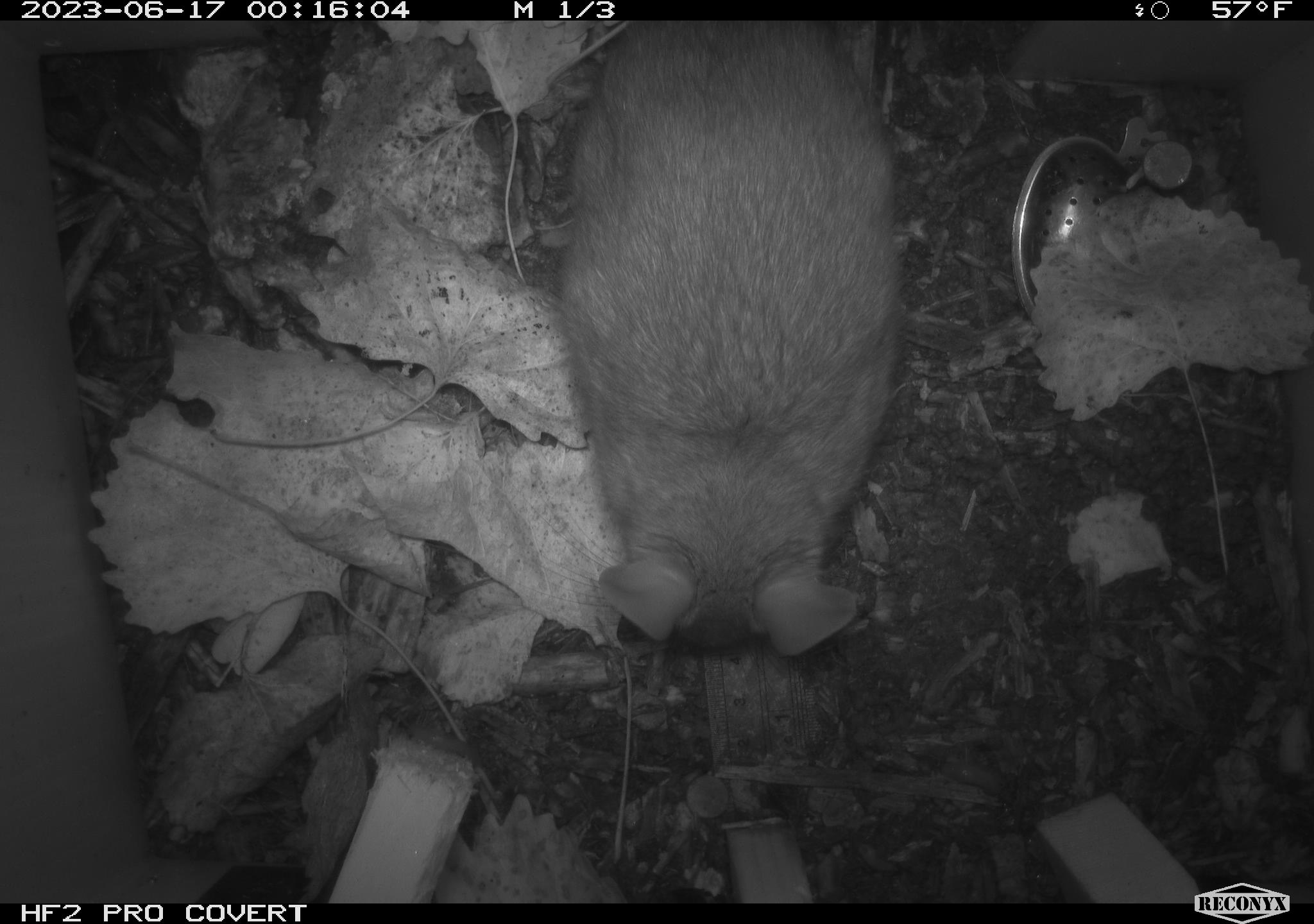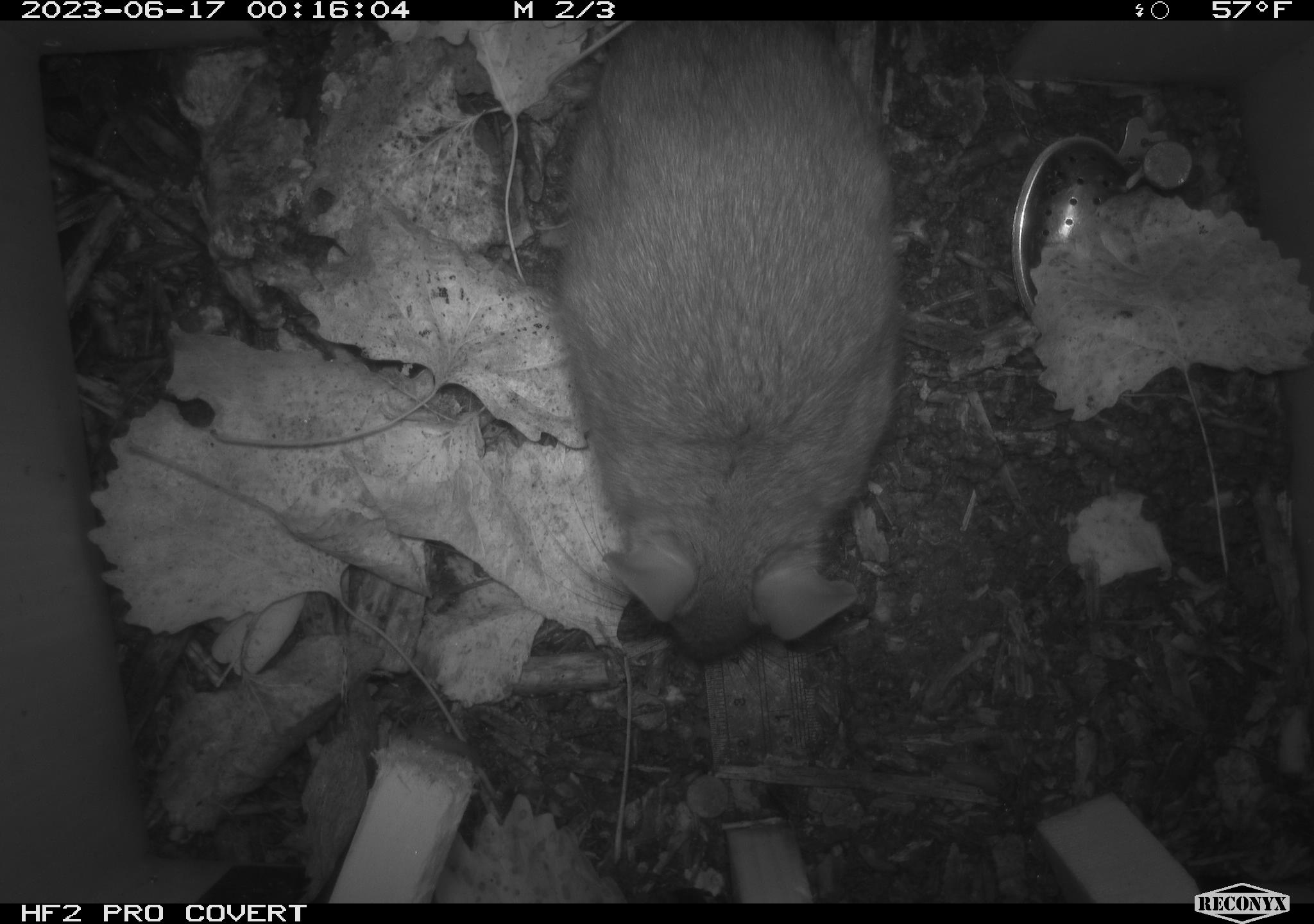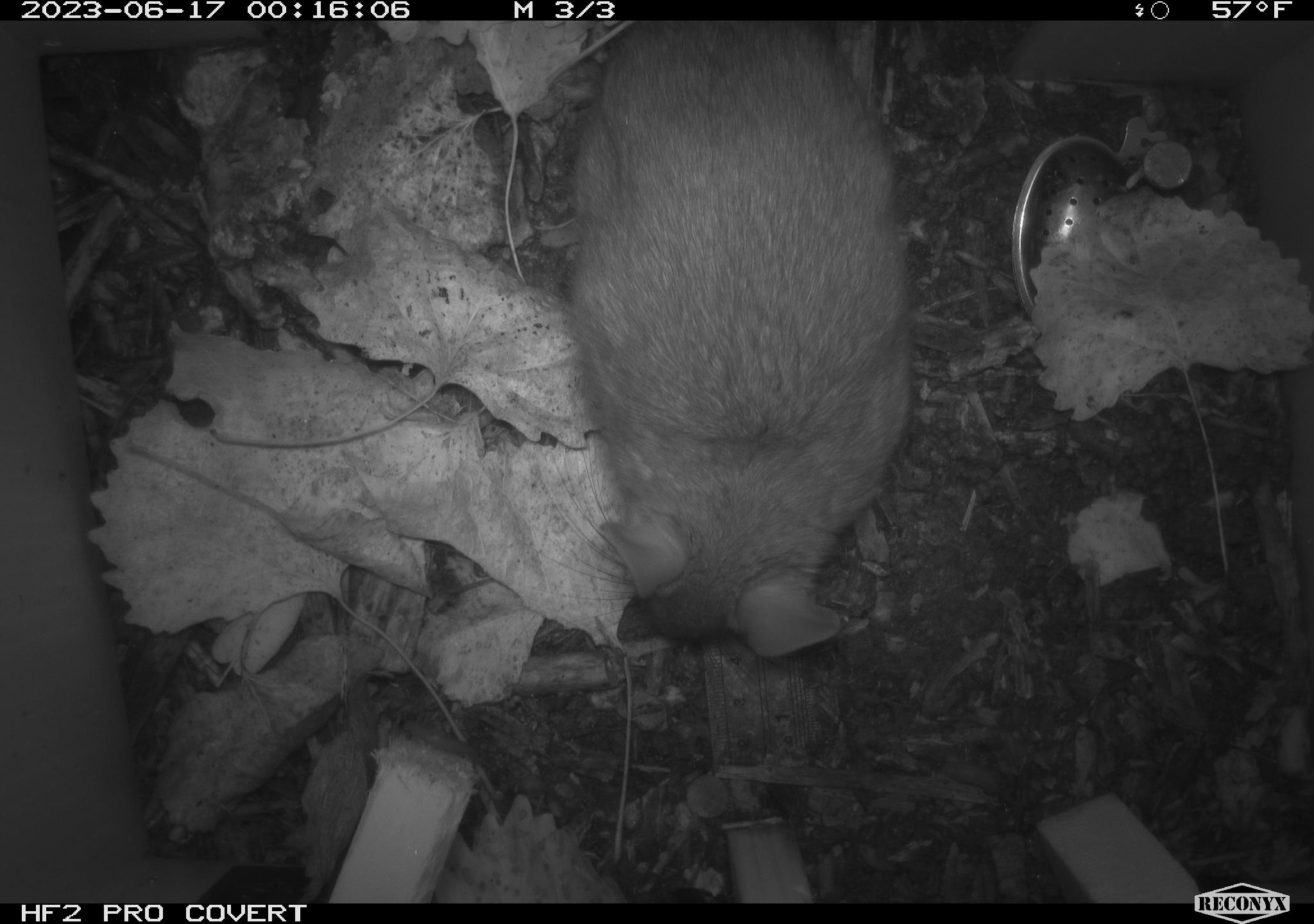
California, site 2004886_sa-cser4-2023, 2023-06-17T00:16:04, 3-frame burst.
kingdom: Animalia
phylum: Chordata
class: Mammalia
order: Rodentia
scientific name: Rodentia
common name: woodrat or rat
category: woodrat or rat species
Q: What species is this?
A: Woodrat or rat species (woodrat or rat) (Rodentia).